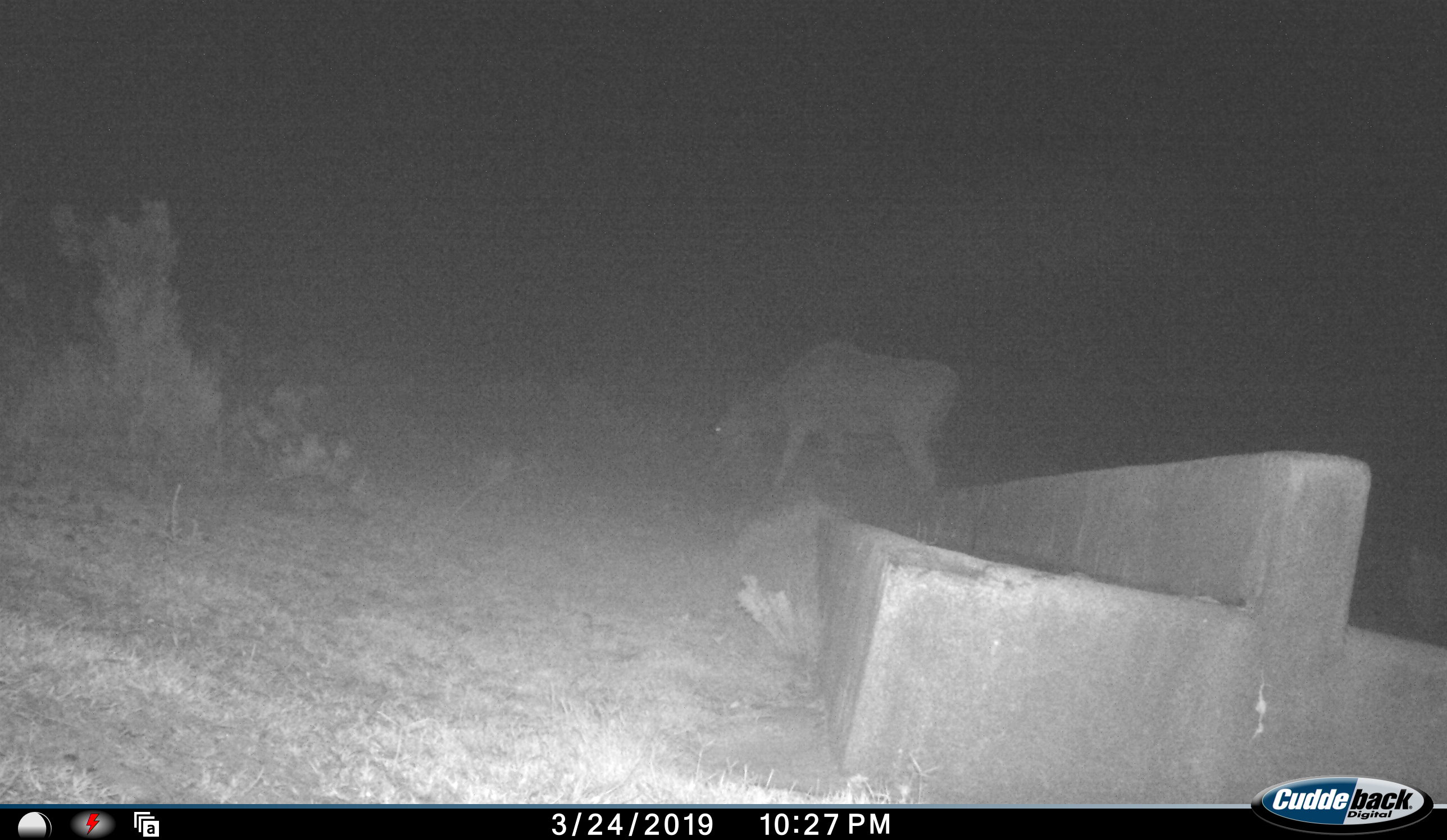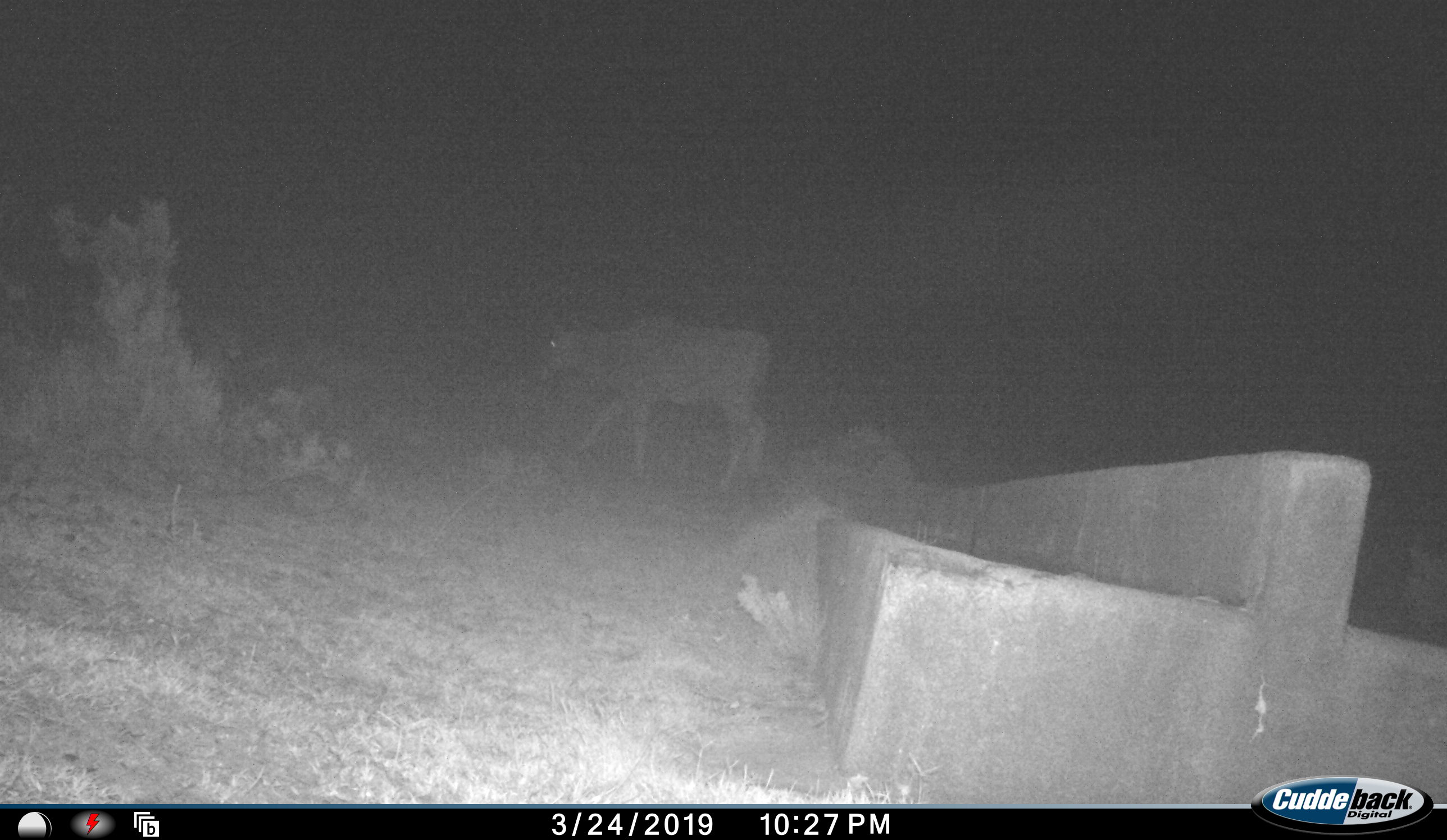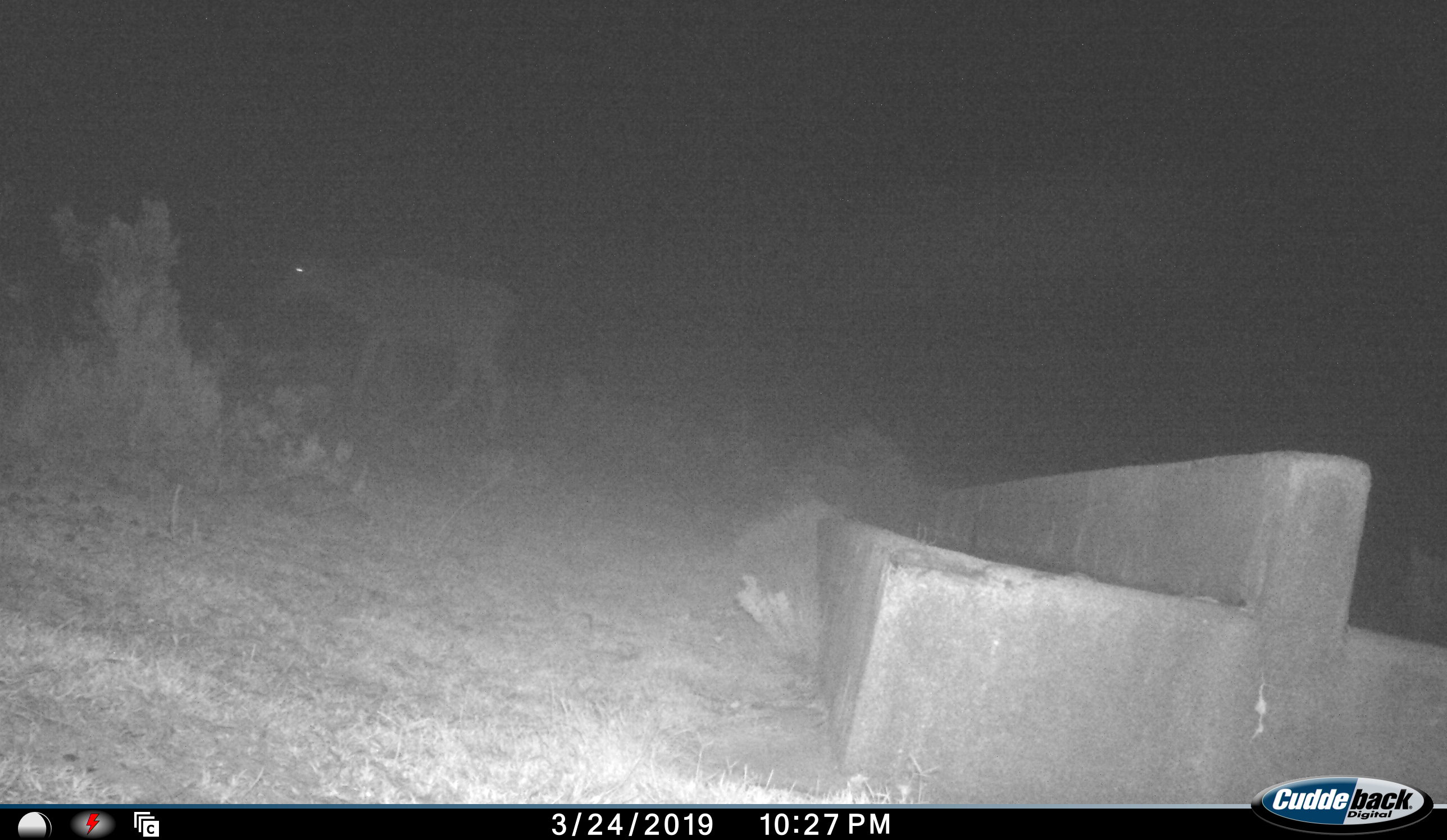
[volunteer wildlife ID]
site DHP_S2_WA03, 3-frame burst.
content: unidentified animal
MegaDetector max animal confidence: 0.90